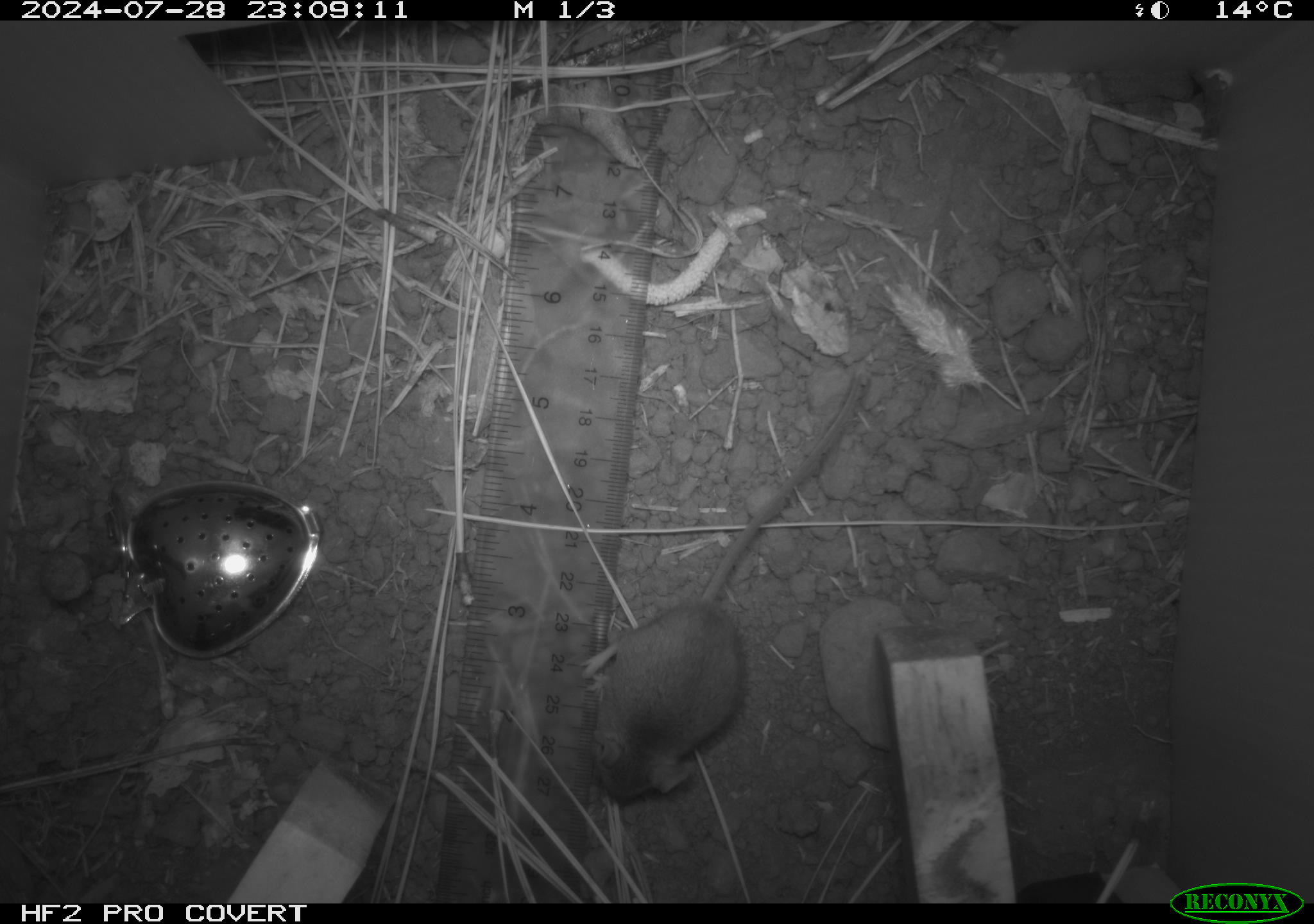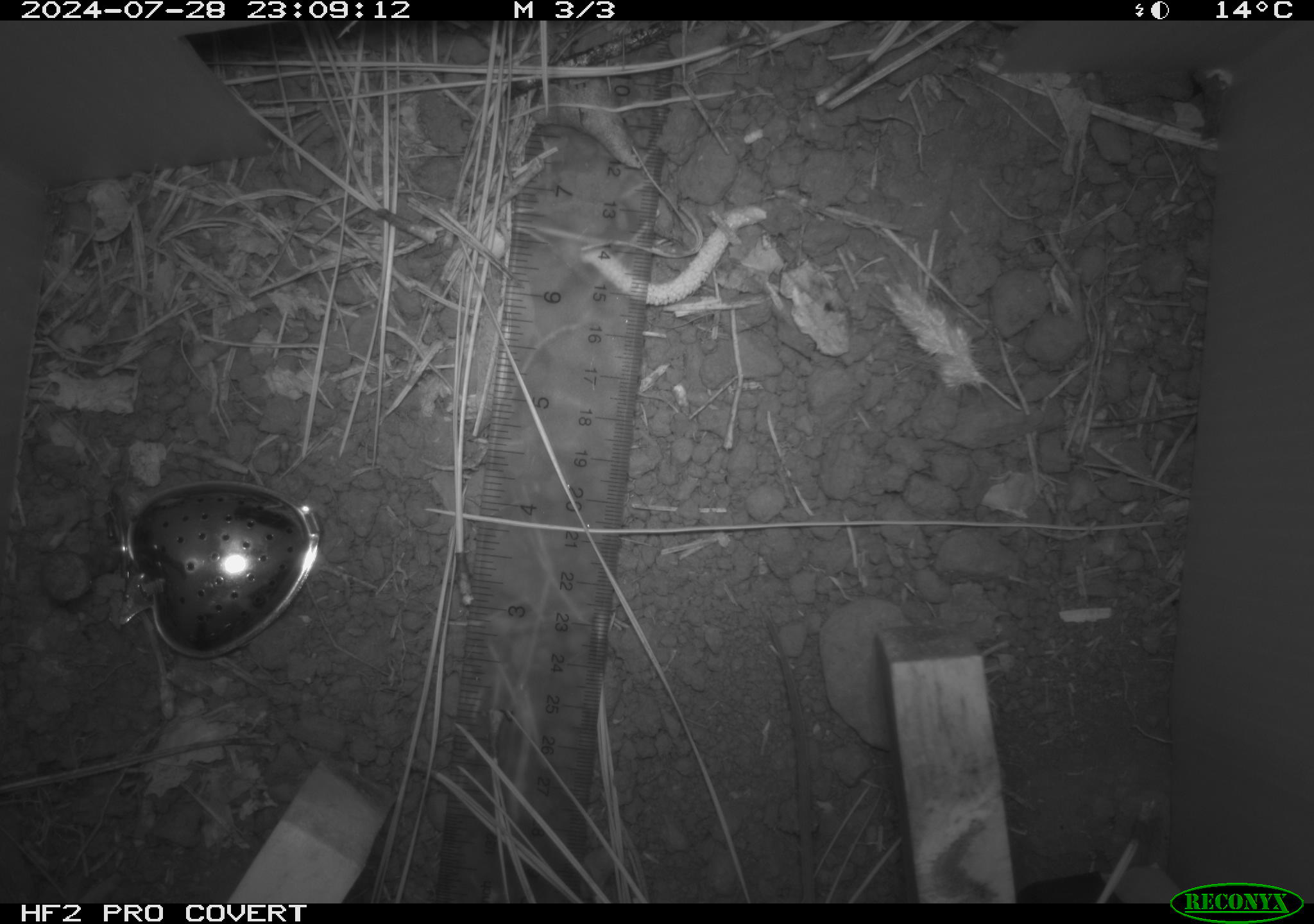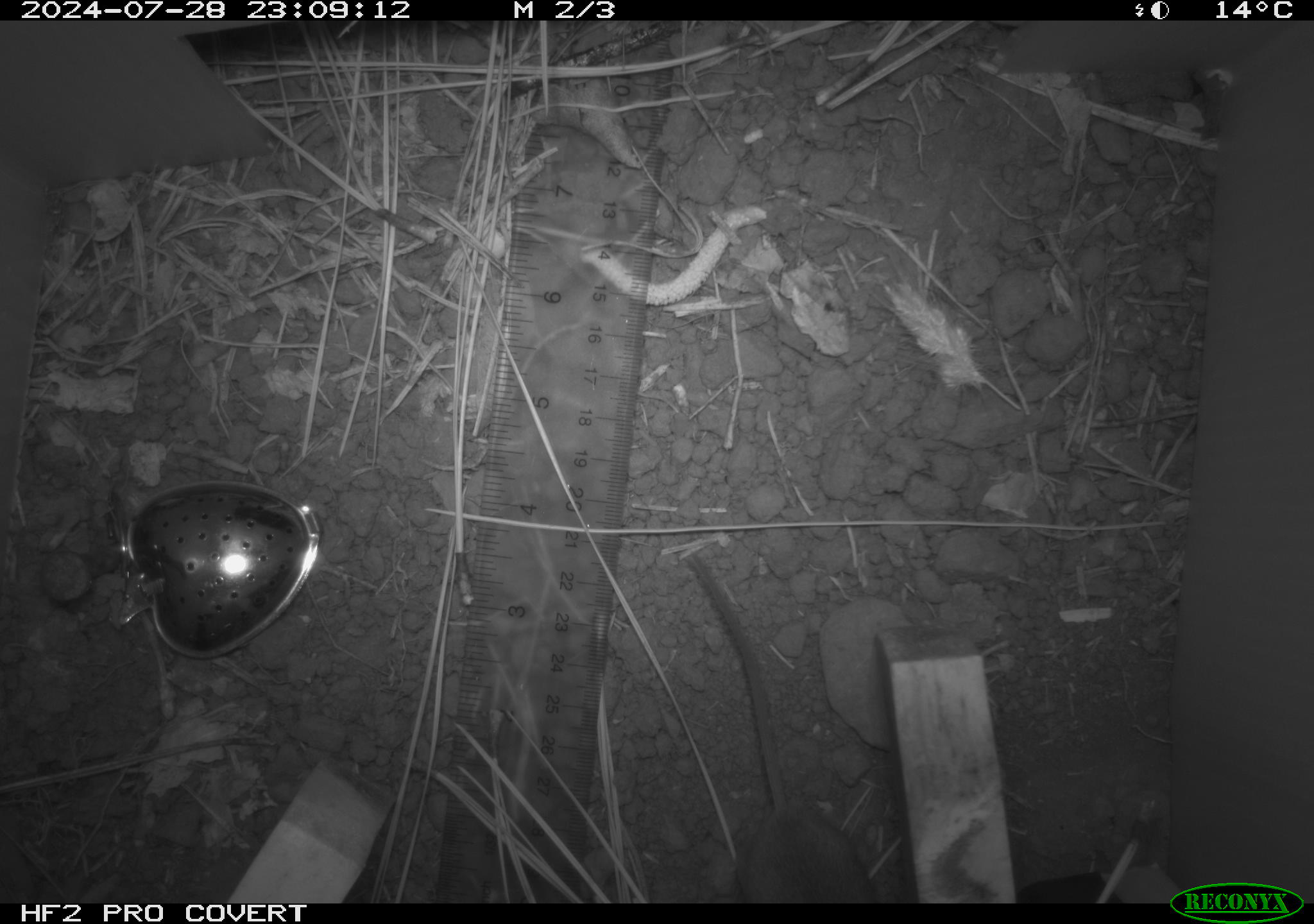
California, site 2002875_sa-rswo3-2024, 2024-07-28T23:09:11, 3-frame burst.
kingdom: Animalia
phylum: Chordata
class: Mammalia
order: Rodentia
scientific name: Rodentia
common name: mouse species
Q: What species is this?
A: Mouse species (Rodentia).